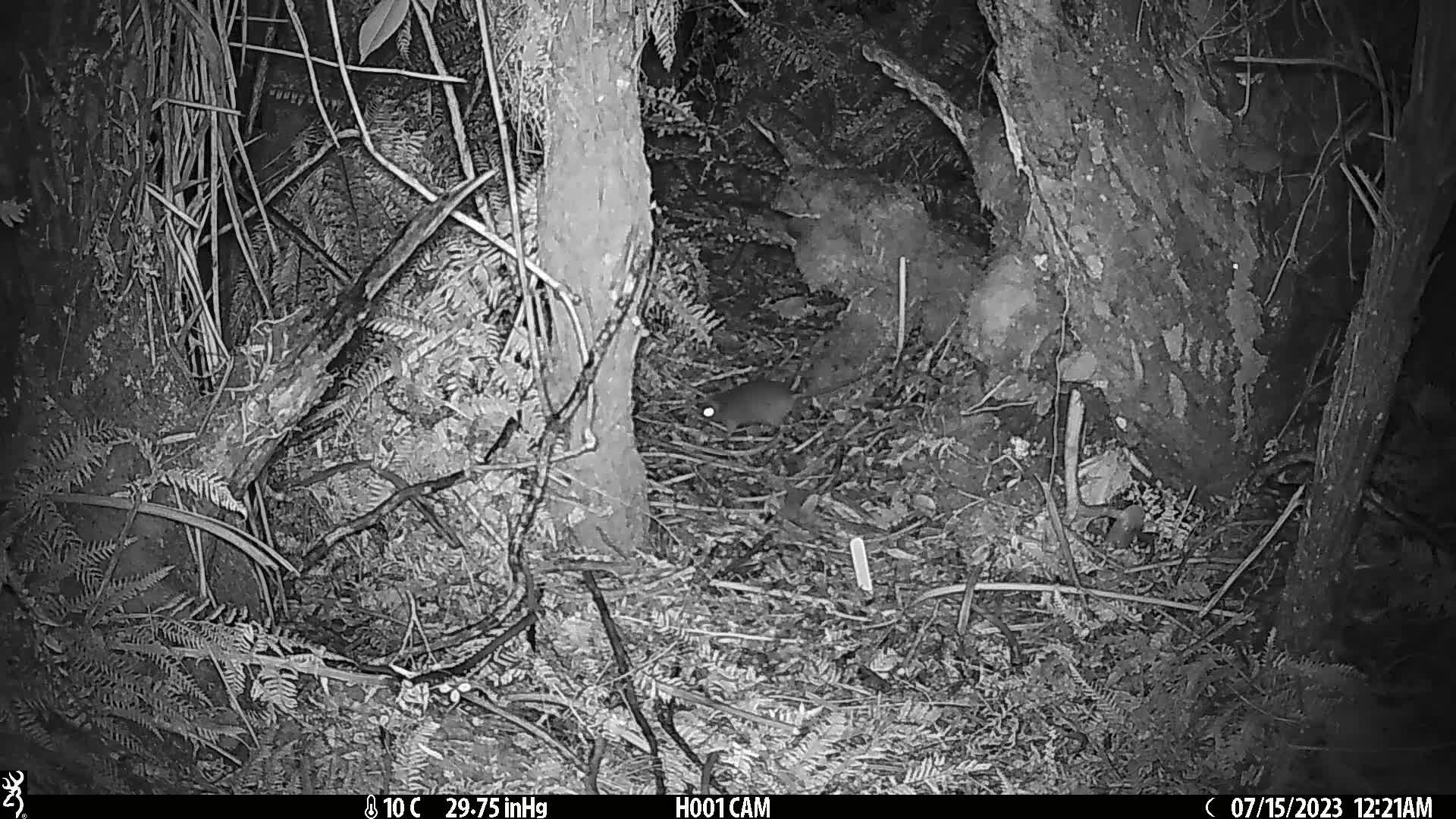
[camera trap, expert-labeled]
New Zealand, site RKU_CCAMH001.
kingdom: Animalia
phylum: Chordata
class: Mammalia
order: Rodentia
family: Muridae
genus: Rattus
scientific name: Rattus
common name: rat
Rat (Rattus).